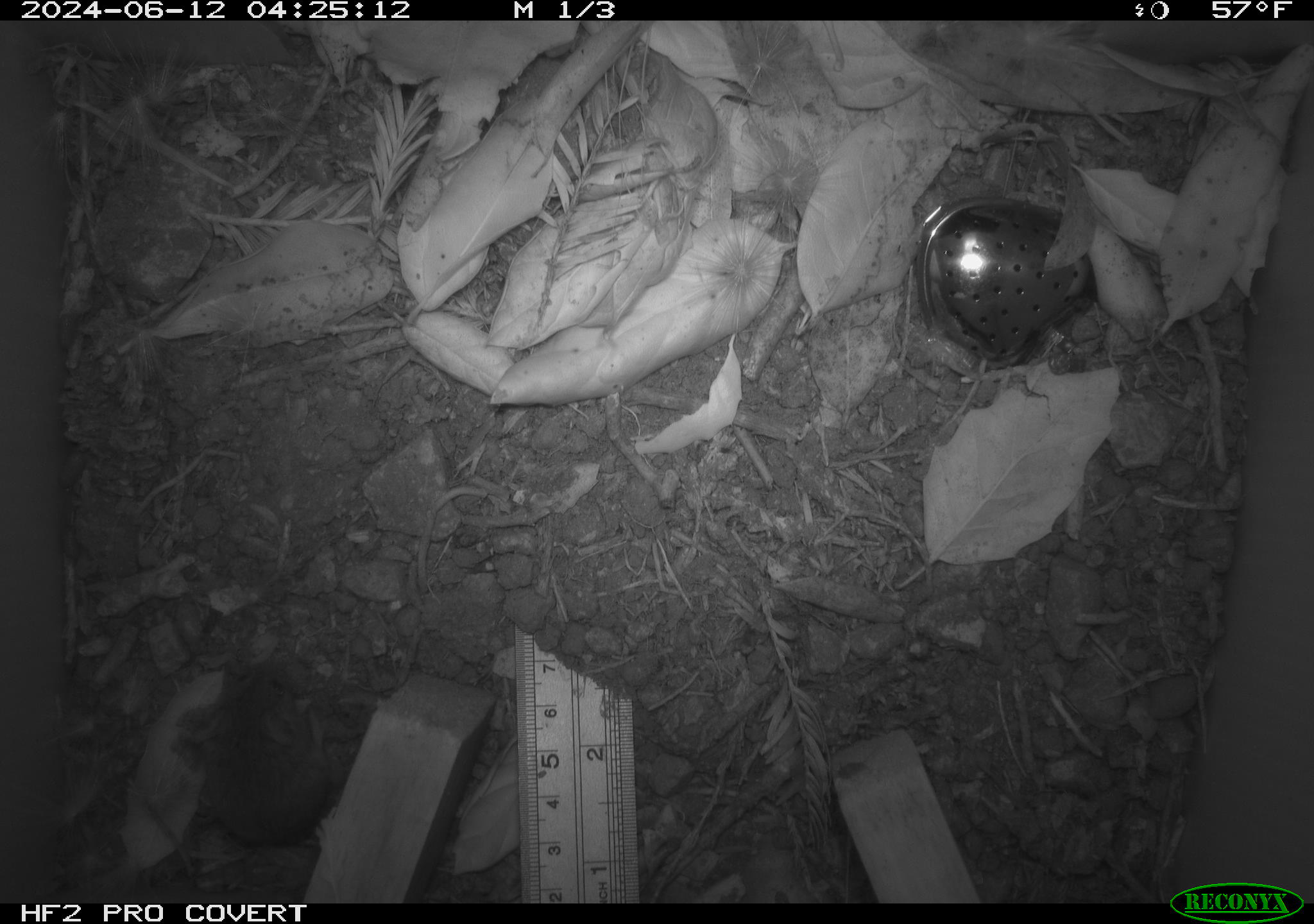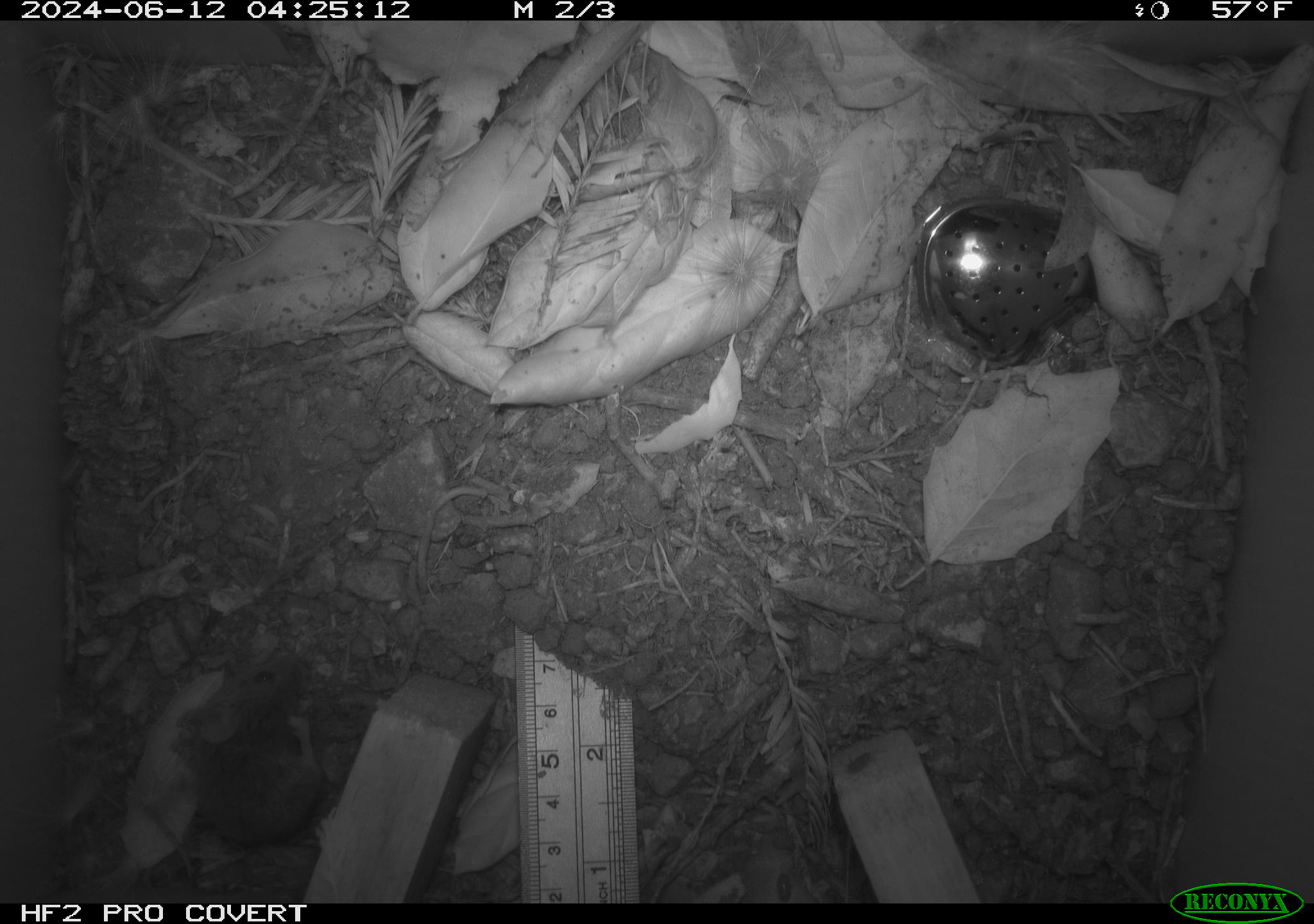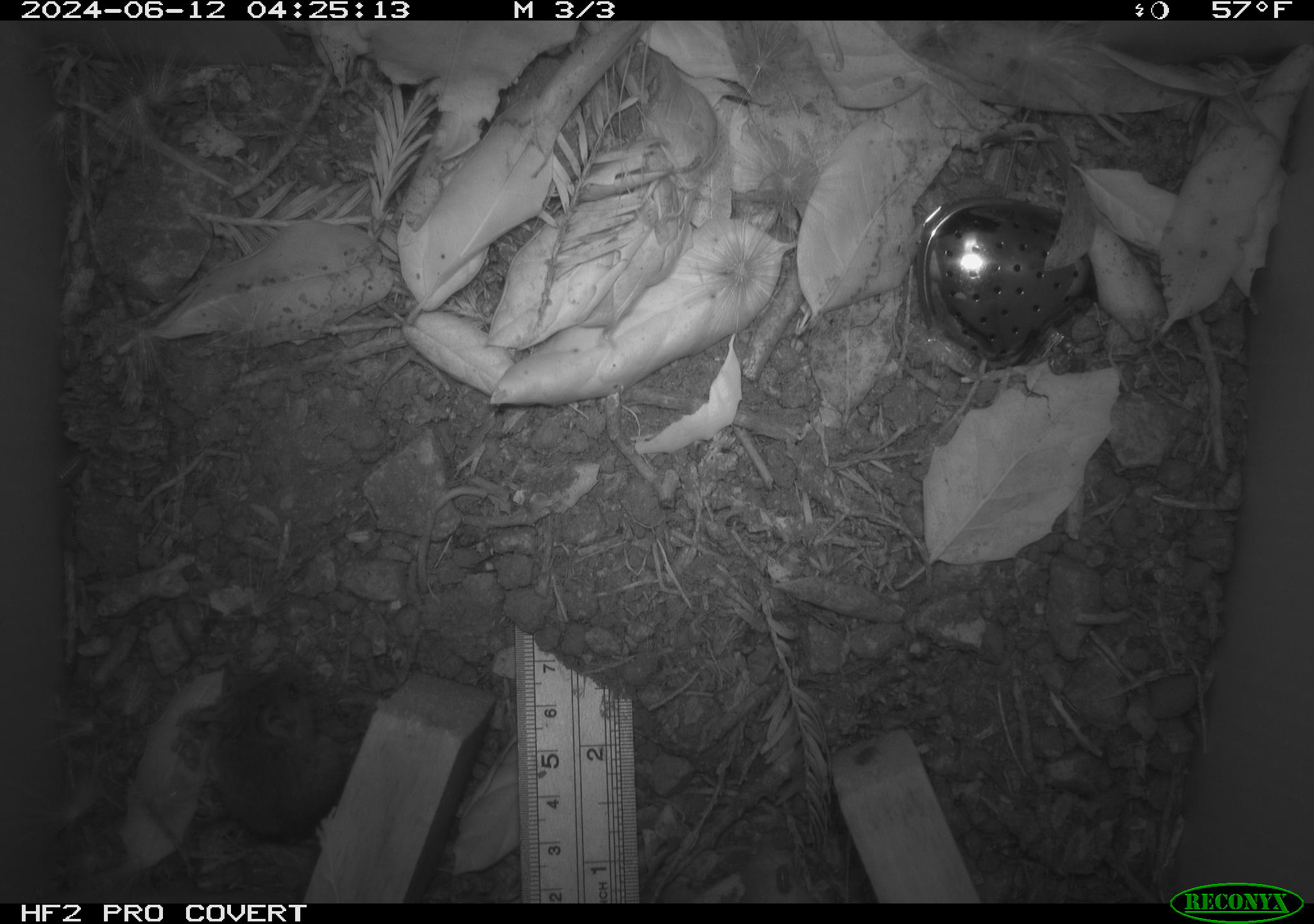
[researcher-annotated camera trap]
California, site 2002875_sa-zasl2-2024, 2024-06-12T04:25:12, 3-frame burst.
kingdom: Animalia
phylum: Chordata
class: Mammalia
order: Rodentia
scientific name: Rodentia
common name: rodent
Rodent (Rodentia).